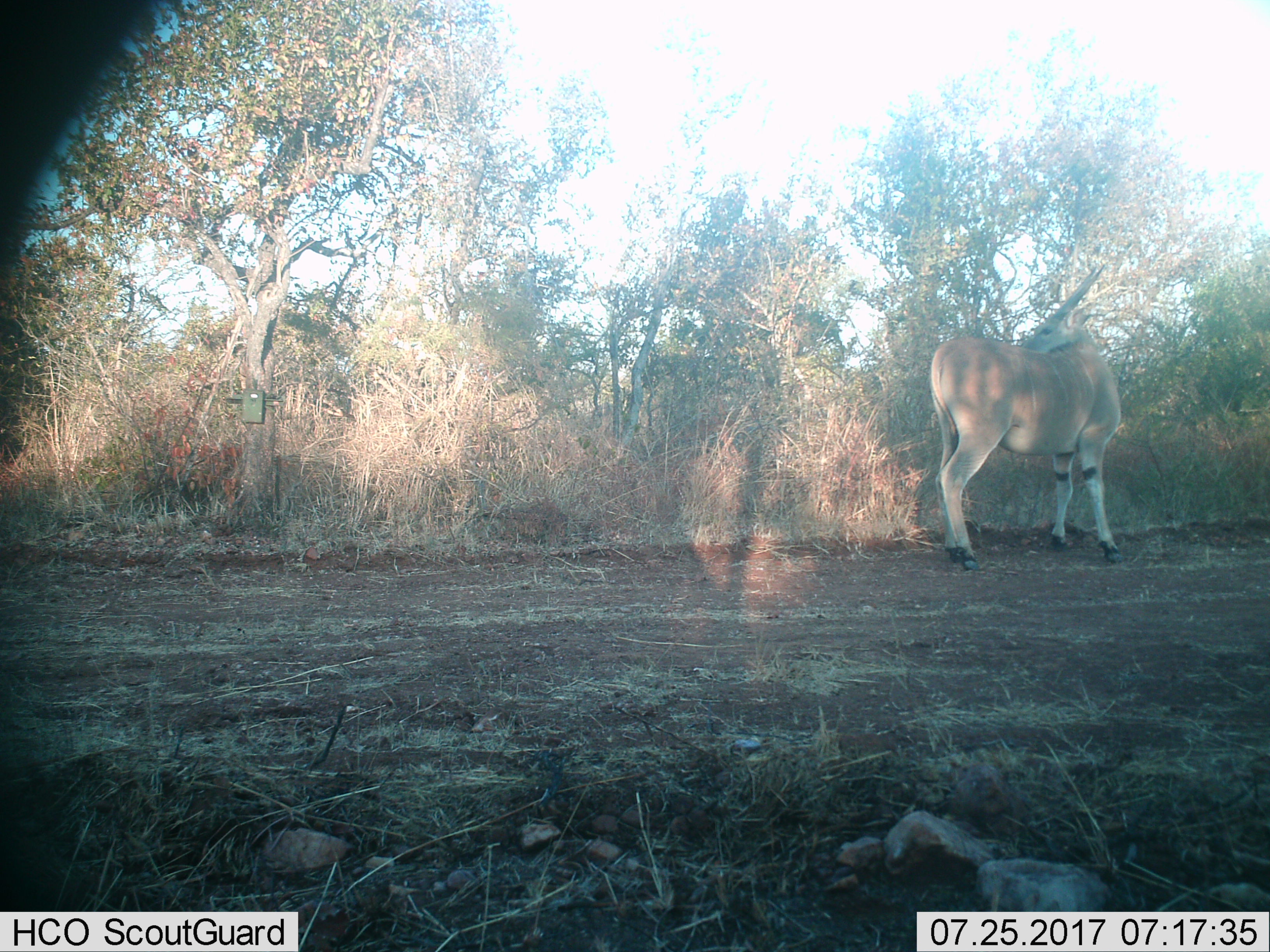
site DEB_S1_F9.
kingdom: Animalia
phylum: Chordata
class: Mammalia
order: Artiodactyla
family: Bovidae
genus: Tragelaphus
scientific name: Tragelaphus oryx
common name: eland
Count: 1.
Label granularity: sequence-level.